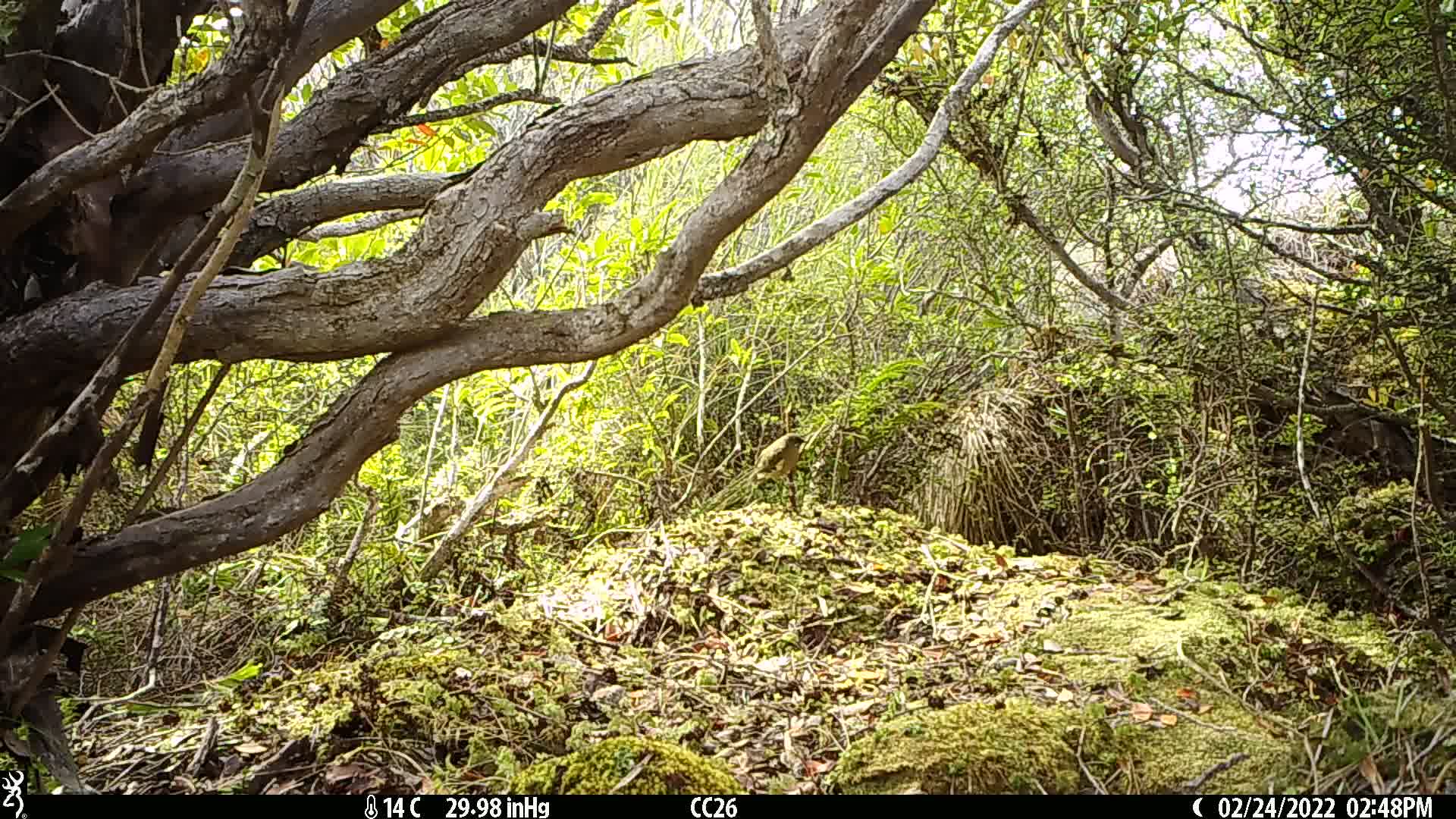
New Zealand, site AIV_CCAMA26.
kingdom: Animalia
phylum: Chordata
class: Aves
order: Passeriformes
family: Meliphagidae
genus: Anthornis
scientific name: Anthornis melanura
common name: new zealand bellbird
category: bellbird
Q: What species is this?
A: Bellbird (new zealand bellbird) (Anthornis melanura).